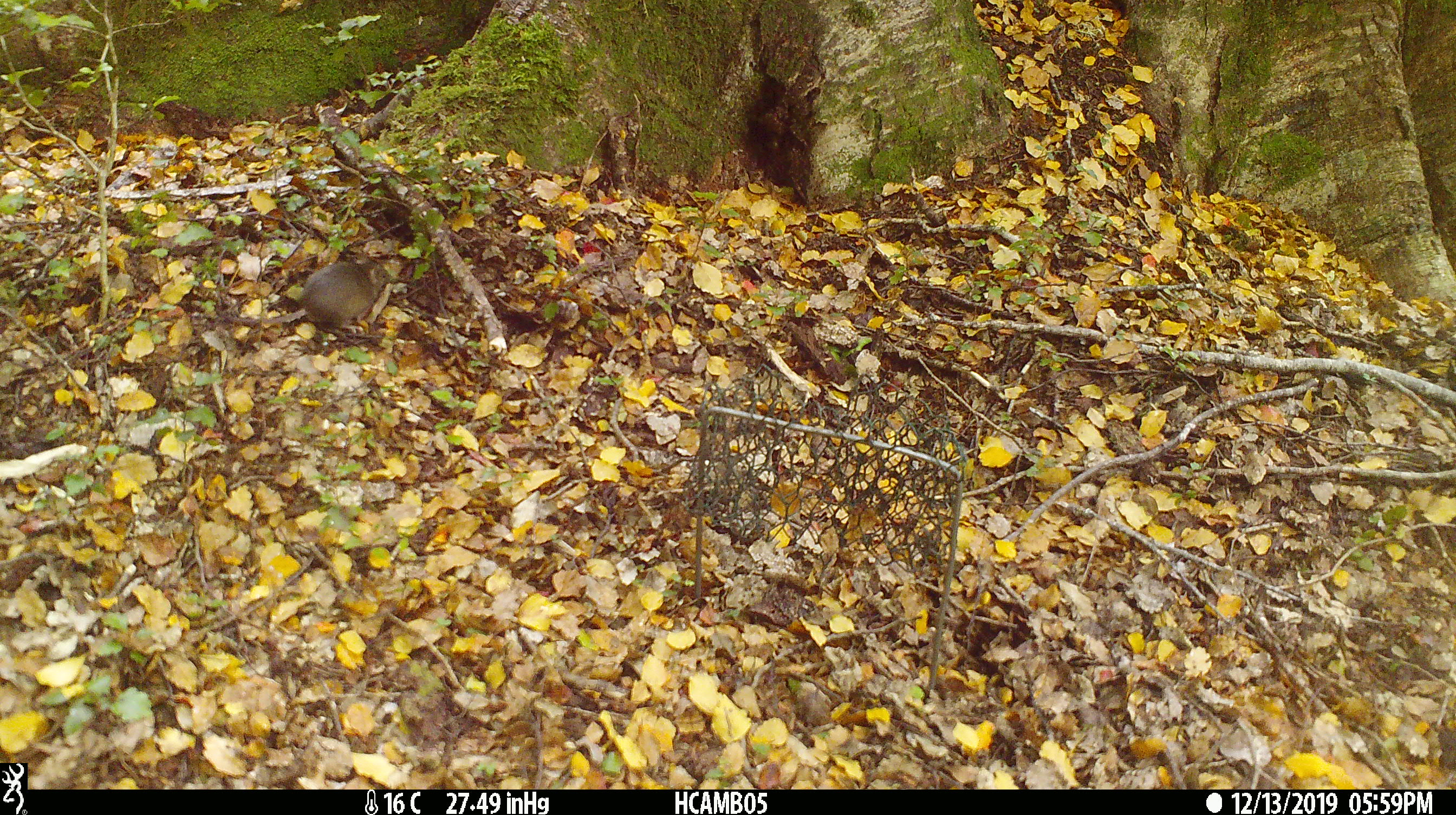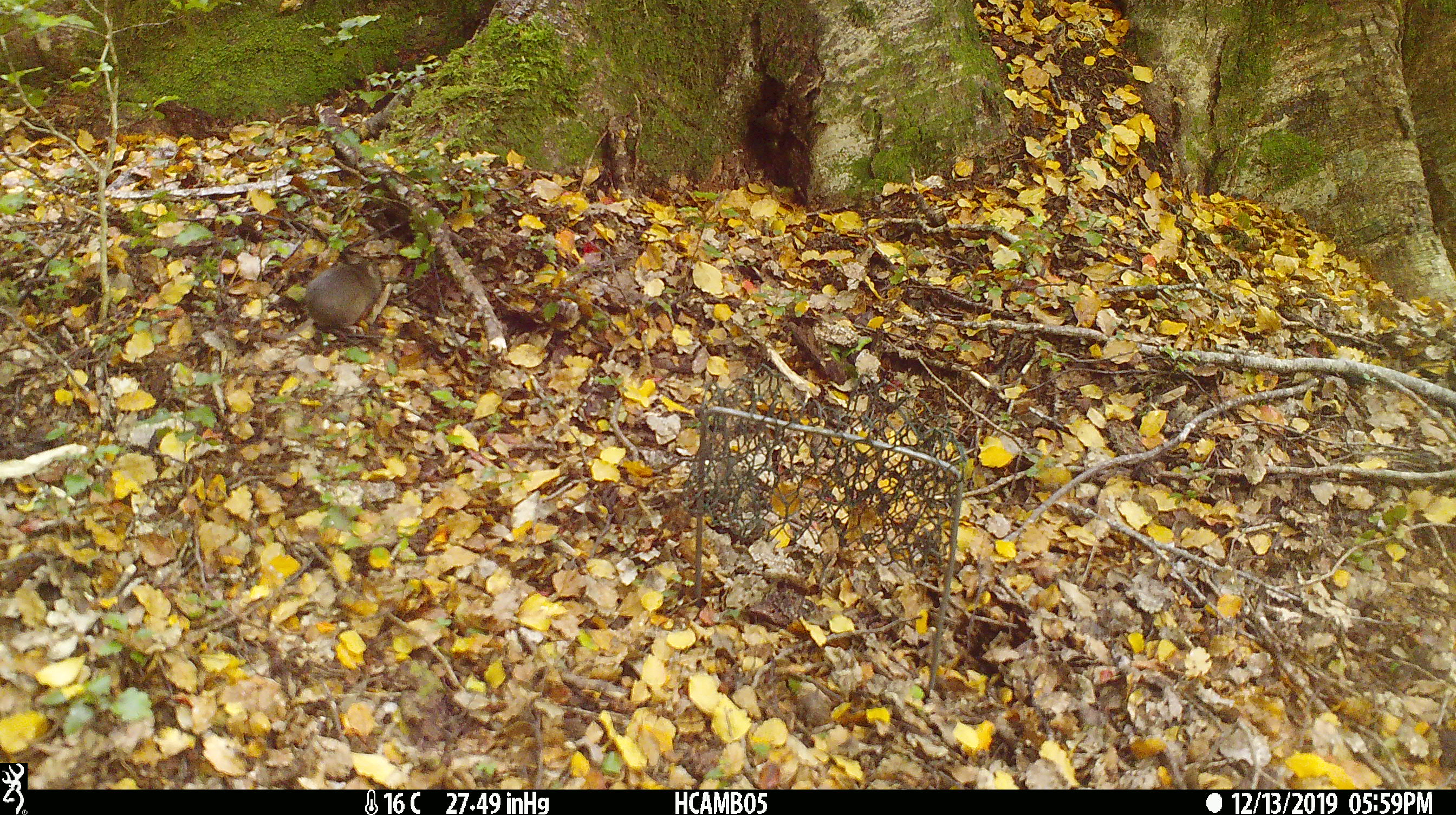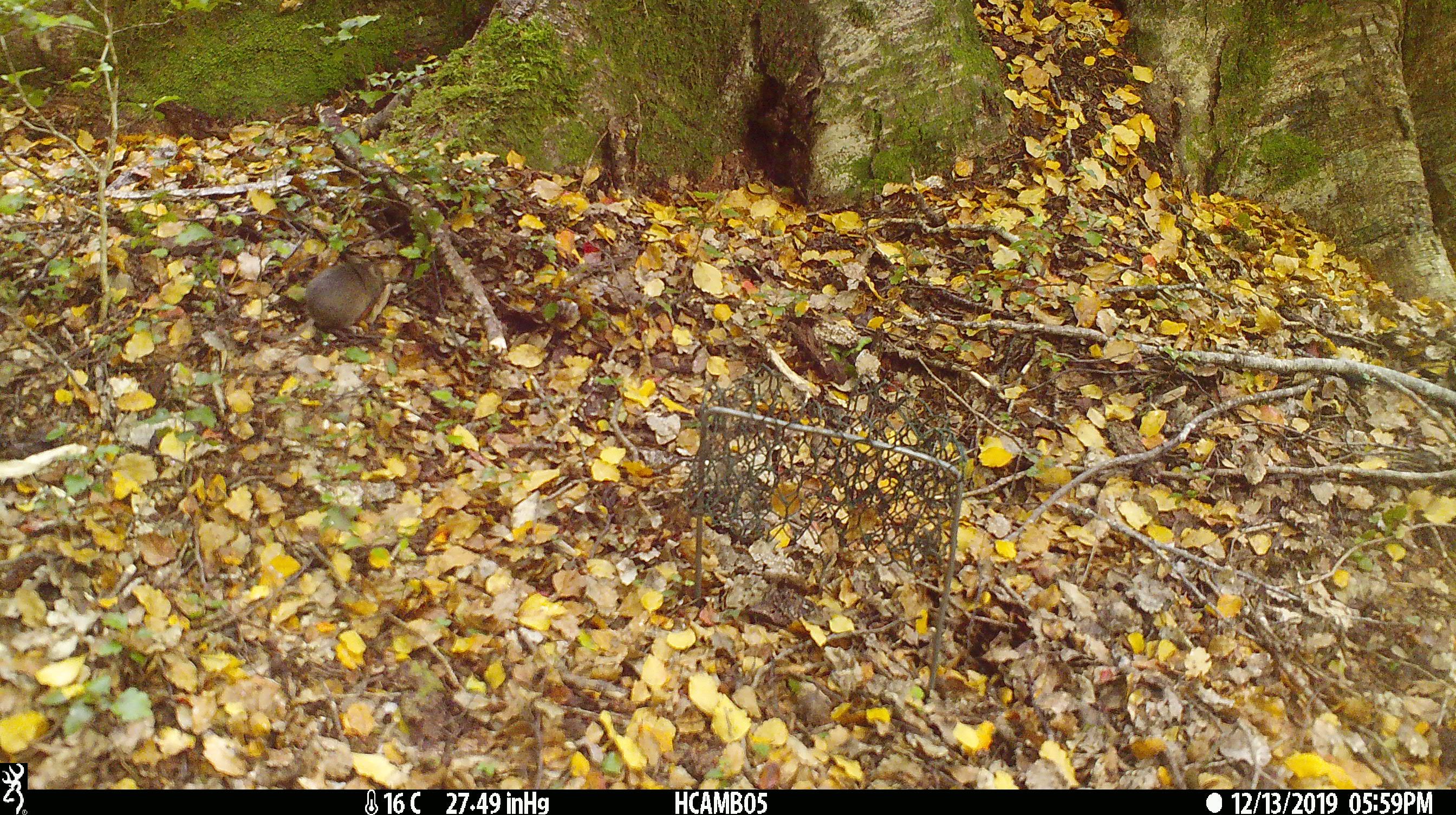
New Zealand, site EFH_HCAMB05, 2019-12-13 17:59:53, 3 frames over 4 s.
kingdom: Animalia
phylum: Chordata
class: Mammalia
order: Rodentia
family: Muridae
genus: Mus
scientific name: Mus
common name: mouse